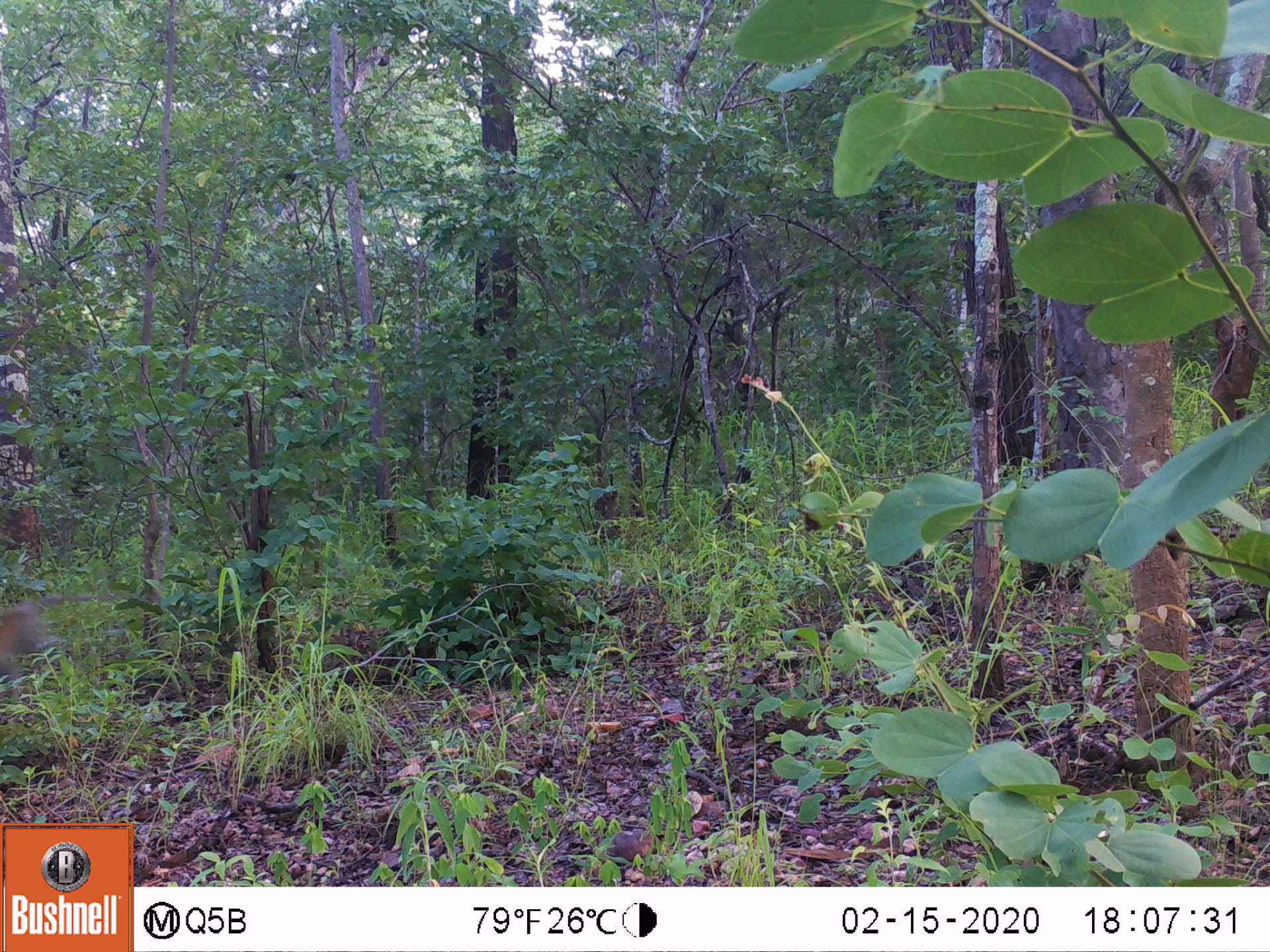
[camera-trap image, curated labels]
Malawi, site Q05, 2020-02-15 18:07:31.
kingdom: Animalia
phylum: Chordata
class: Mammalia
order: Primates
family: Cercopithecidae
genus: Chlorocebus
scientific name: Chlorocebus pygerythrus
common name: vervet monkey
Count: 1.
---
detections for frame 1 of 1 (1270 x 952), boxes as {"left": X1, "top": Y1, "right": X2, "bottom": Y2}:
vervet monkey: {"left": 0, "top": 581, "right": 89, "bottom": 697}